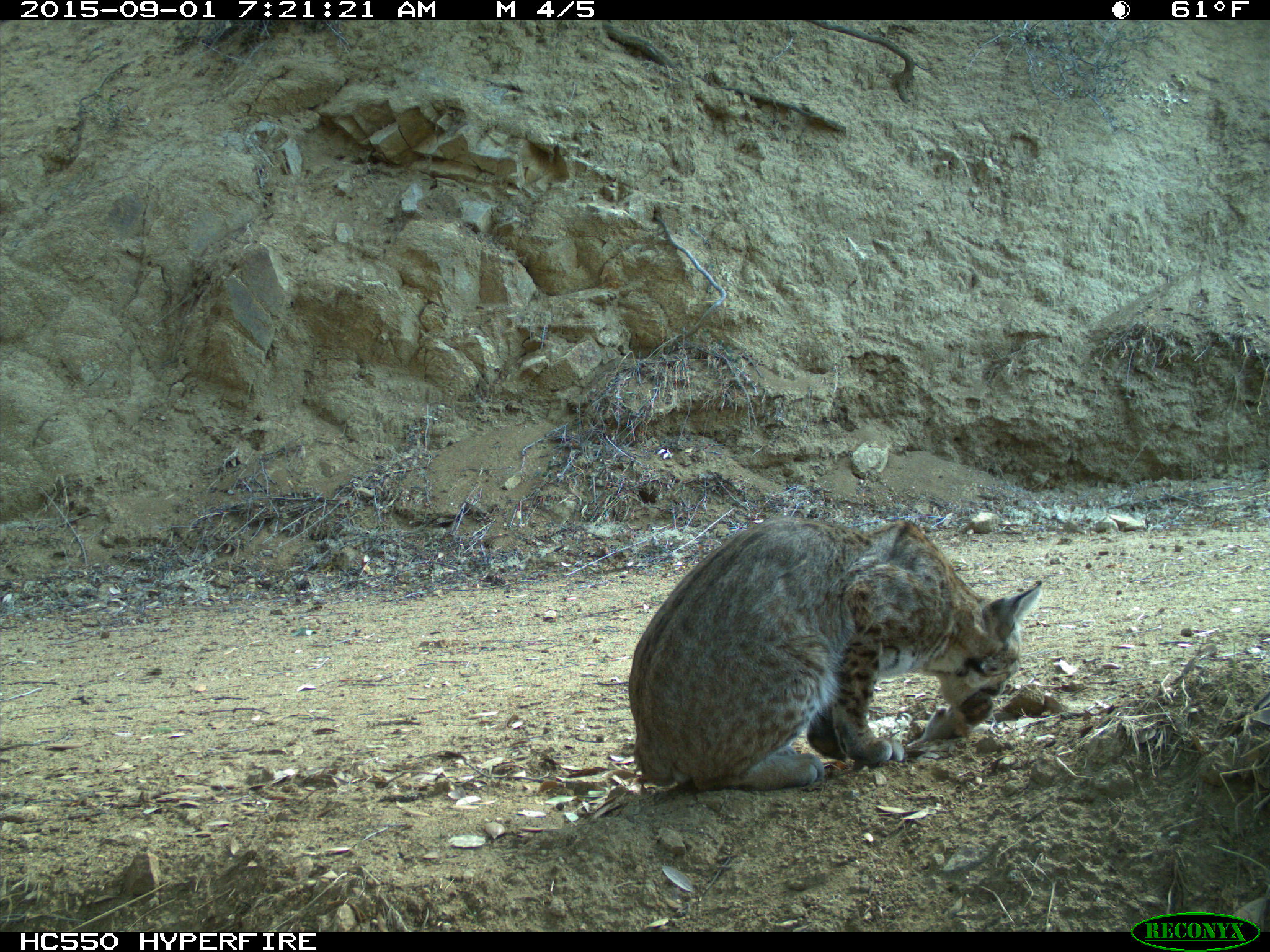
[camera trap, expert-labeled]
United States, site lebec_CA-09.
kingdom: Animalia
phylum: Chordata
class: Mammalia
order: Carnivora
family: Felidae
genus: Lynx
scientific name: Lynx rufus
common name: bobcat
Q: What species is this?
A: Lynx rufus (bobcat).